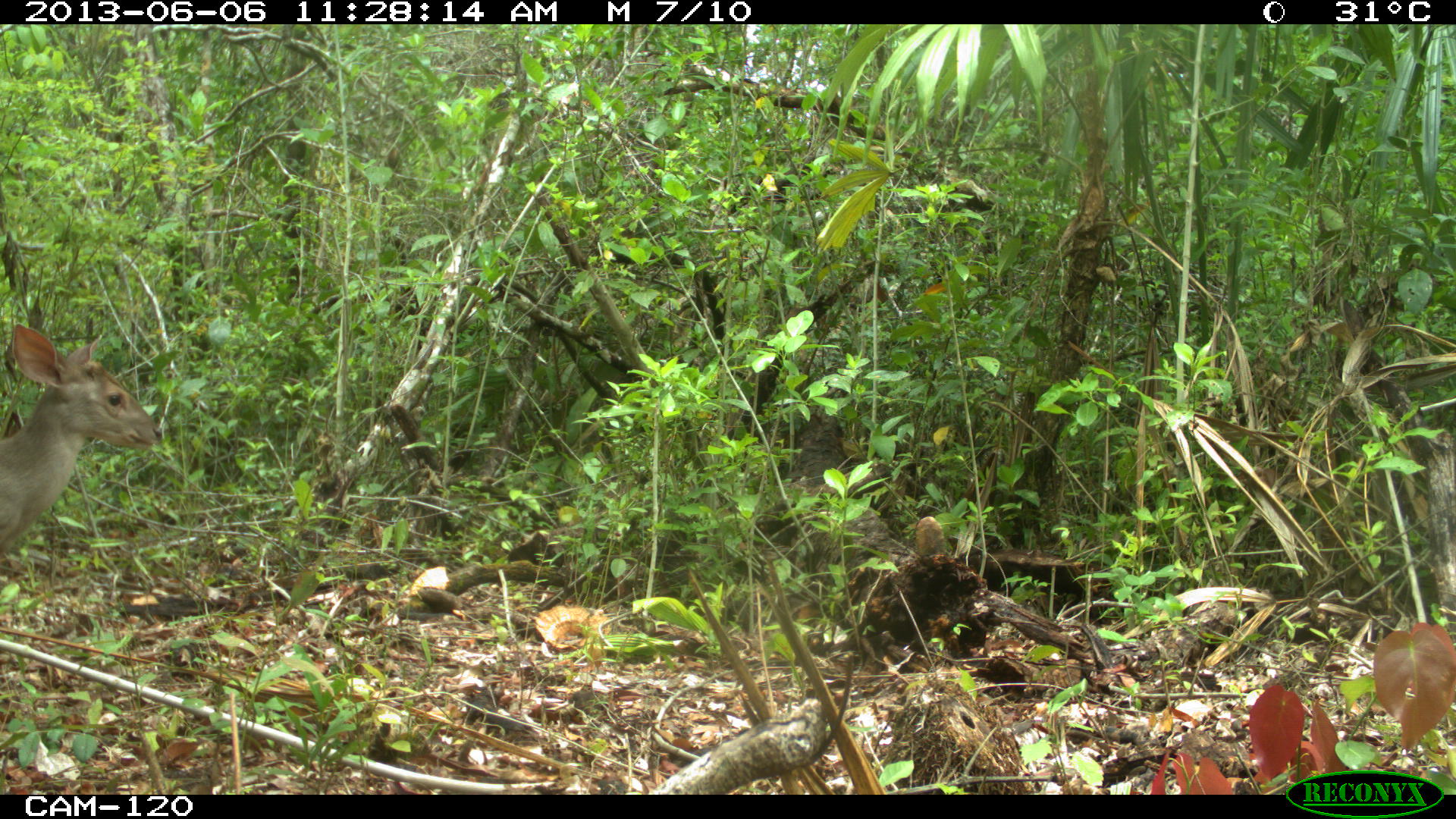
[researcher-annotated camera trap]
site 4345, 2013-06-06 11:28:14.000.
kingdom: Animalia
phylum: Chordata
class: Mammalia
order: Artiodactyla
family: Cervidae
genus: Odocoileus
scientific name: Odocoileus pandora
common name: yucatán brown brocket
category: mazama pandora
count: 1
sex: female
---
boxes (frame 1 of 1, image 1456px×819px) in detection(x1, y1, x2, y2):
mazama pandora: detection(0, 321, 156, 550)